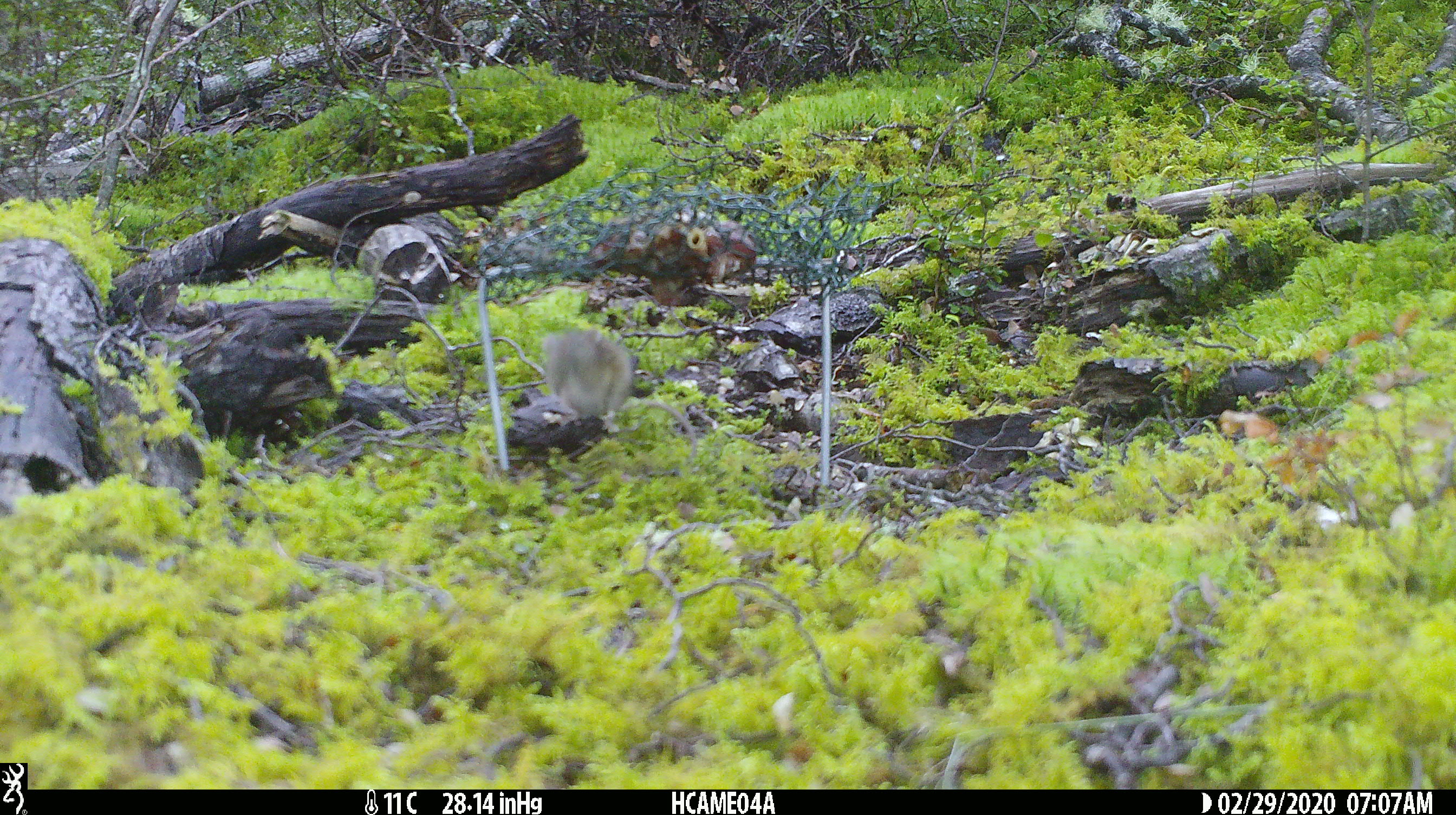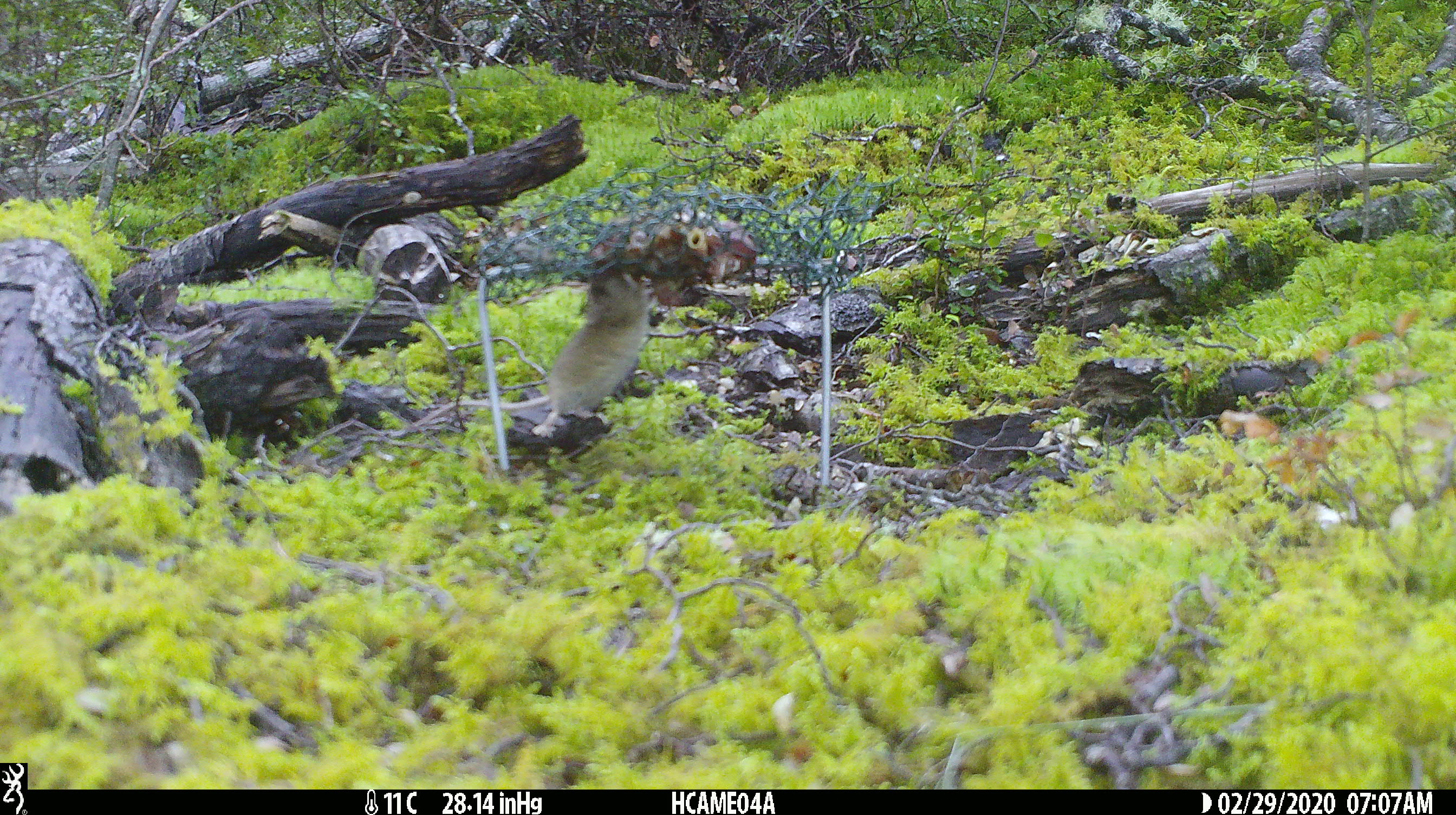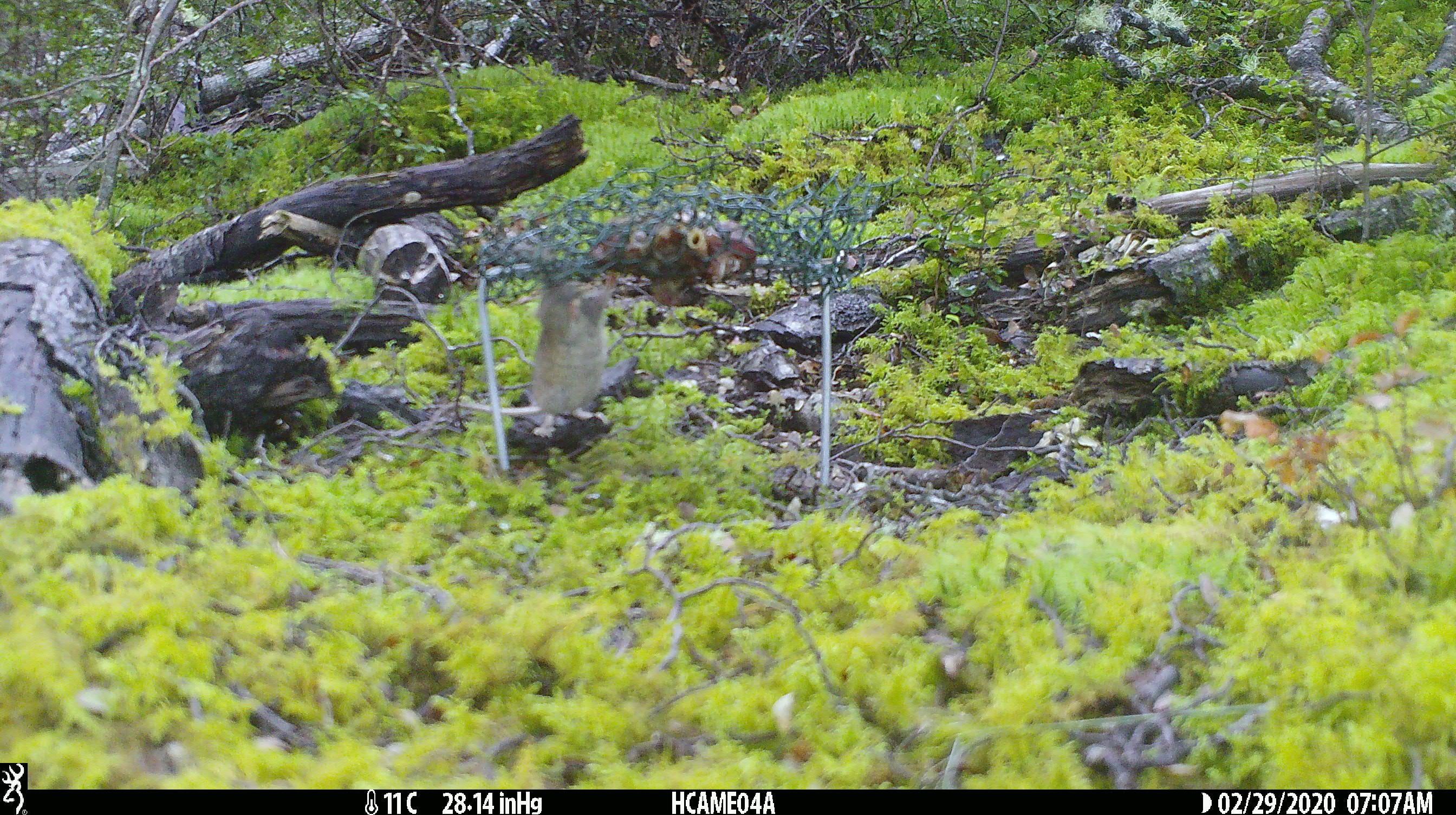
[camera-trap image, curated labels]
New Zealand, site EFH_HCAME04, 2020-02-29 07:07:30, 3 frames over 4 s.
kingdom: Animalia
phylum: Chordata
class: Mammalia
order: Rodentia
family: Muridae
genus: Mus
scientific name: Mus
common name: mouse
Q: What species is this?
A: Mouse (Mus).